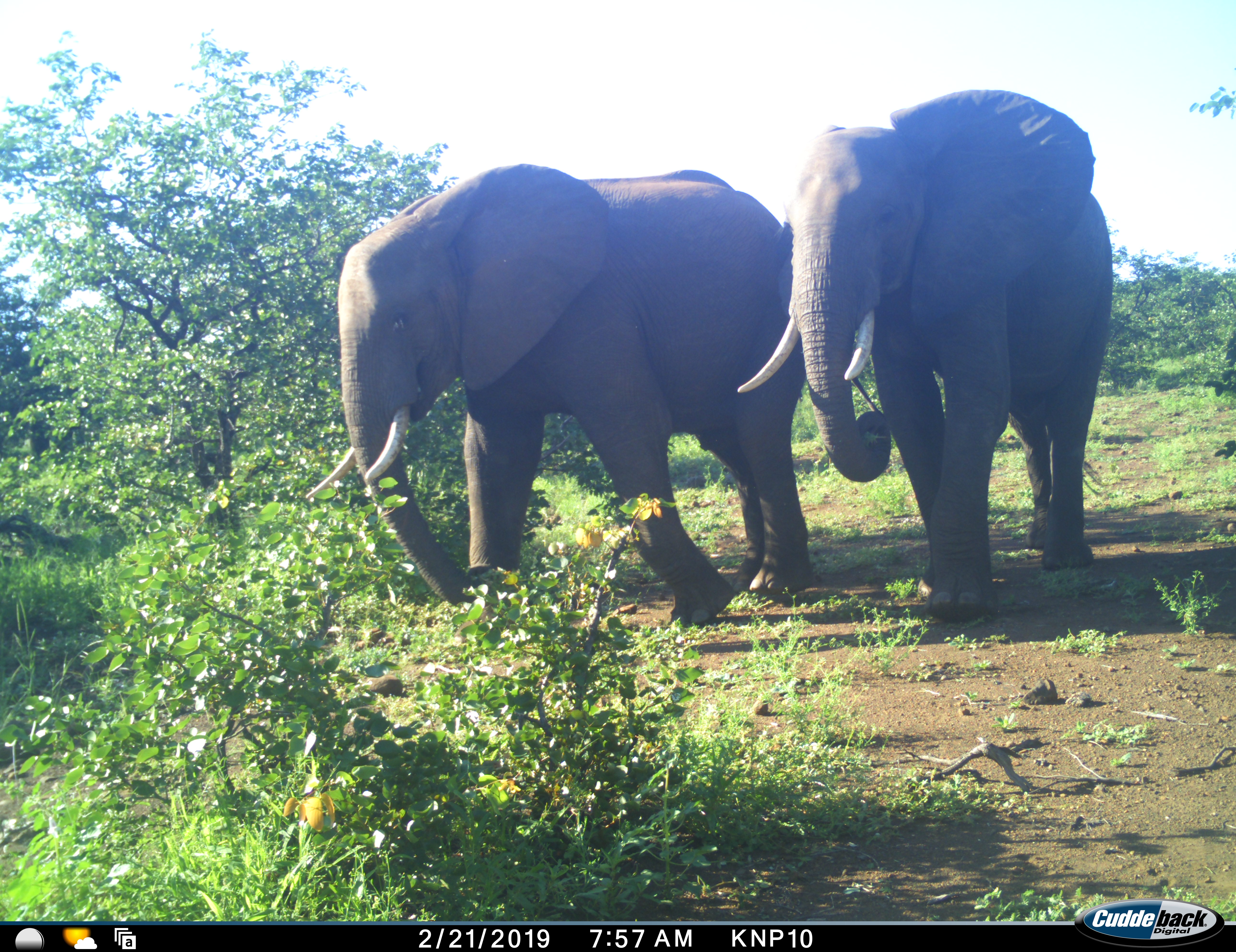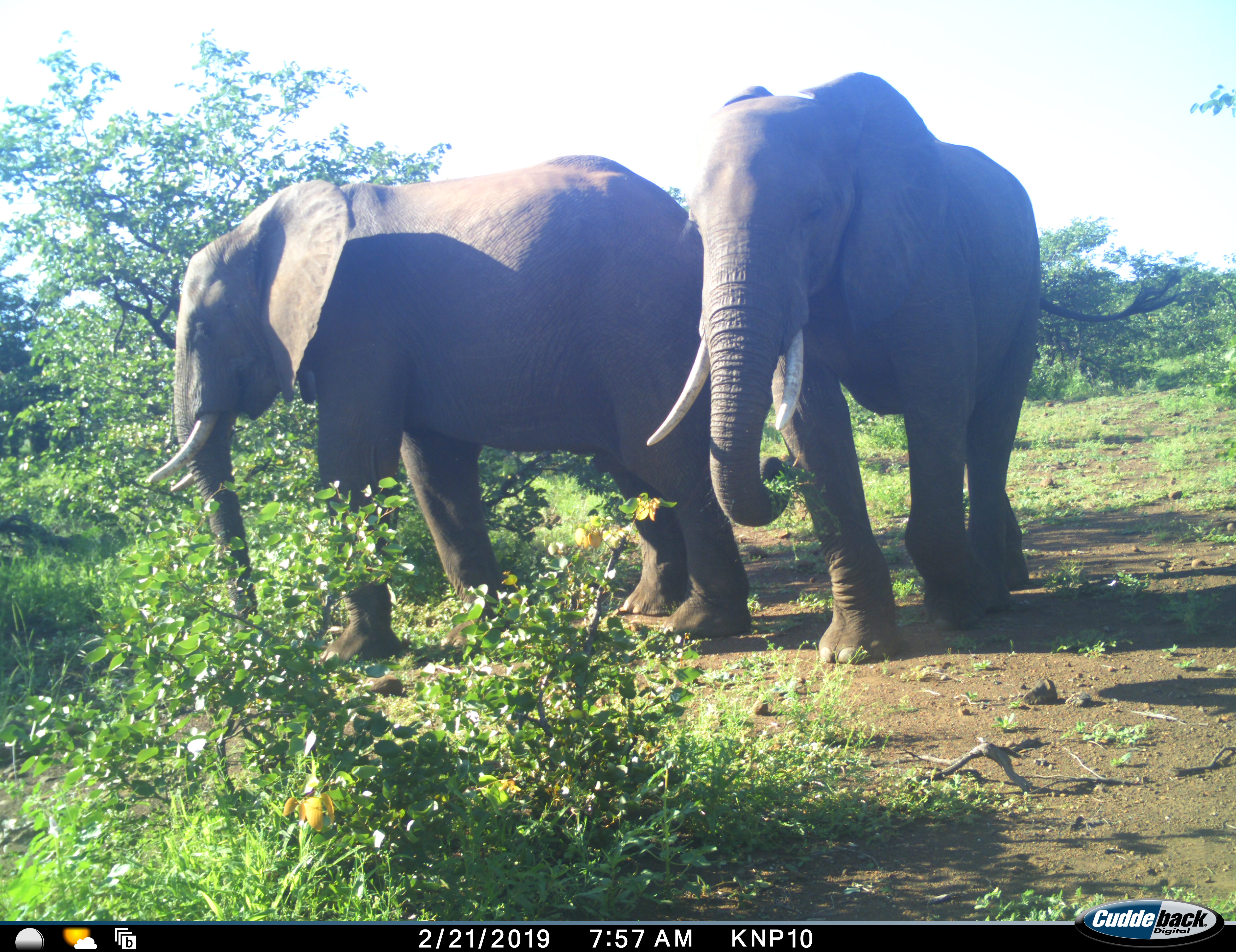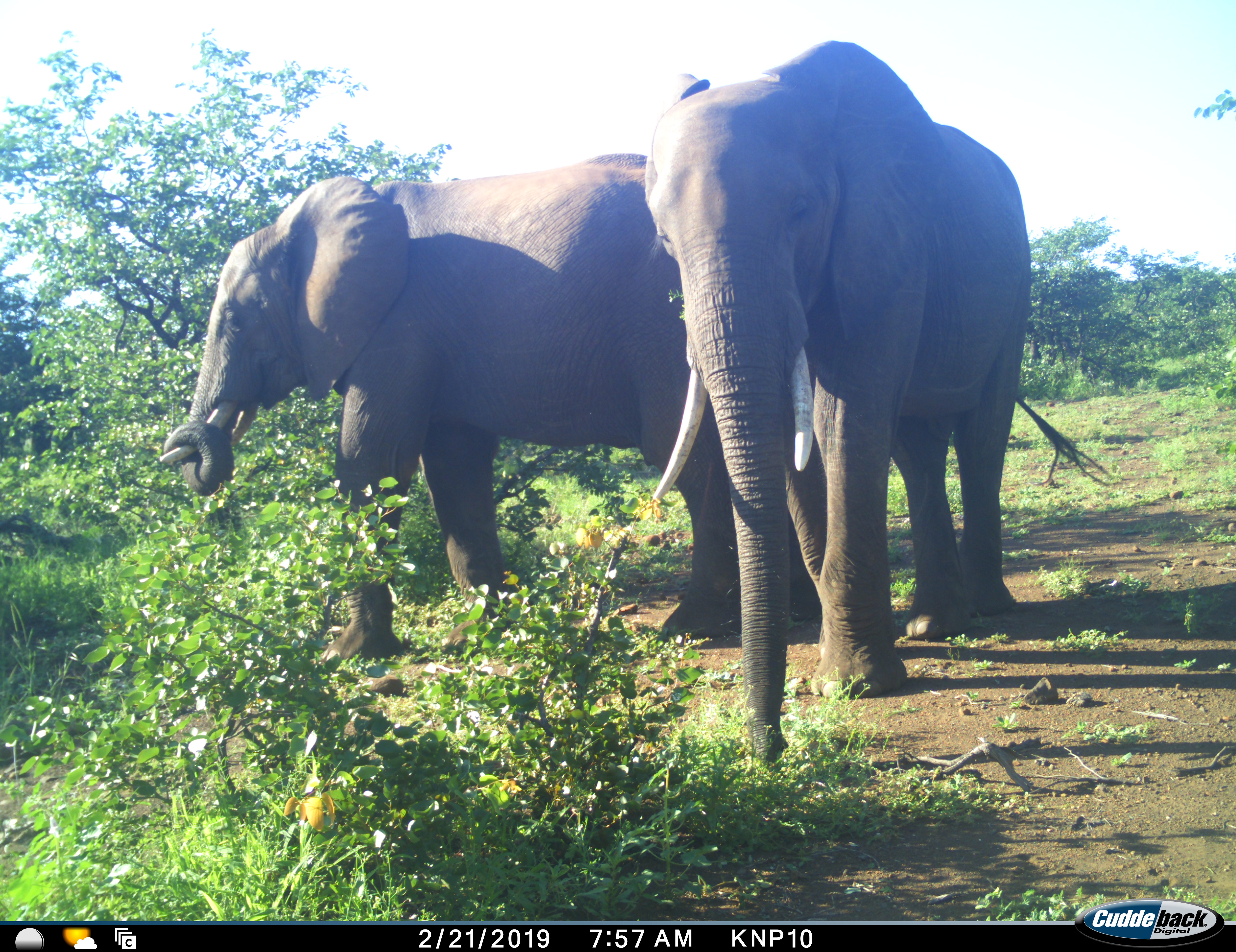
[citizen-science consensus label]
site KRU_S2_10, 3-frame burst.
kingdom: Animalia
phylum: Chordata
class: Mammalia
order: Proboscidea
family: Elephantidae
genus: Loxodonta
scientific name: Loxodonta africana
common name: african bush elephant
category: elephant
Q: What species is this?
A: Elephant (african bush elephant) (Loxodonta africana).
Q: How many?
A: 2.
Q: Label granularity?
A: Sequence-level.